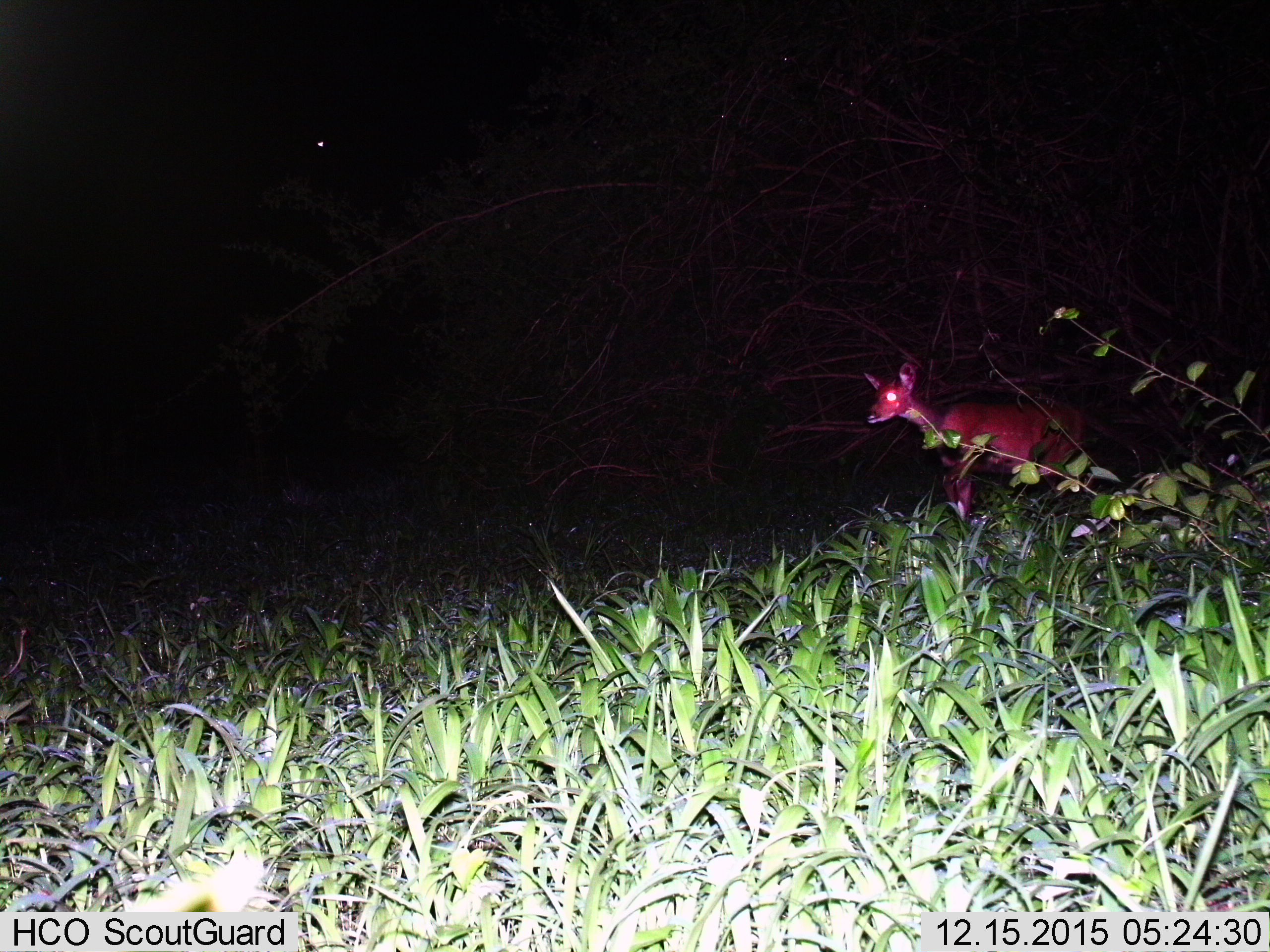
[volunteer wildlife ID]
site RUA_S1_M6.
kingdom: Animalia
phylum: Chordata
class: Mammalia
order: Artiodactyla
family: Bovidae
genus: Tragelaphus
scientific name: Tragelaphus scriptus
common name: bushbuck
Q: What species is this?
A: Bushbuck (Tragelaphus scriptus).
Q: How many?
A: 1.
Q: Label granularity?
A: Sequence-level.